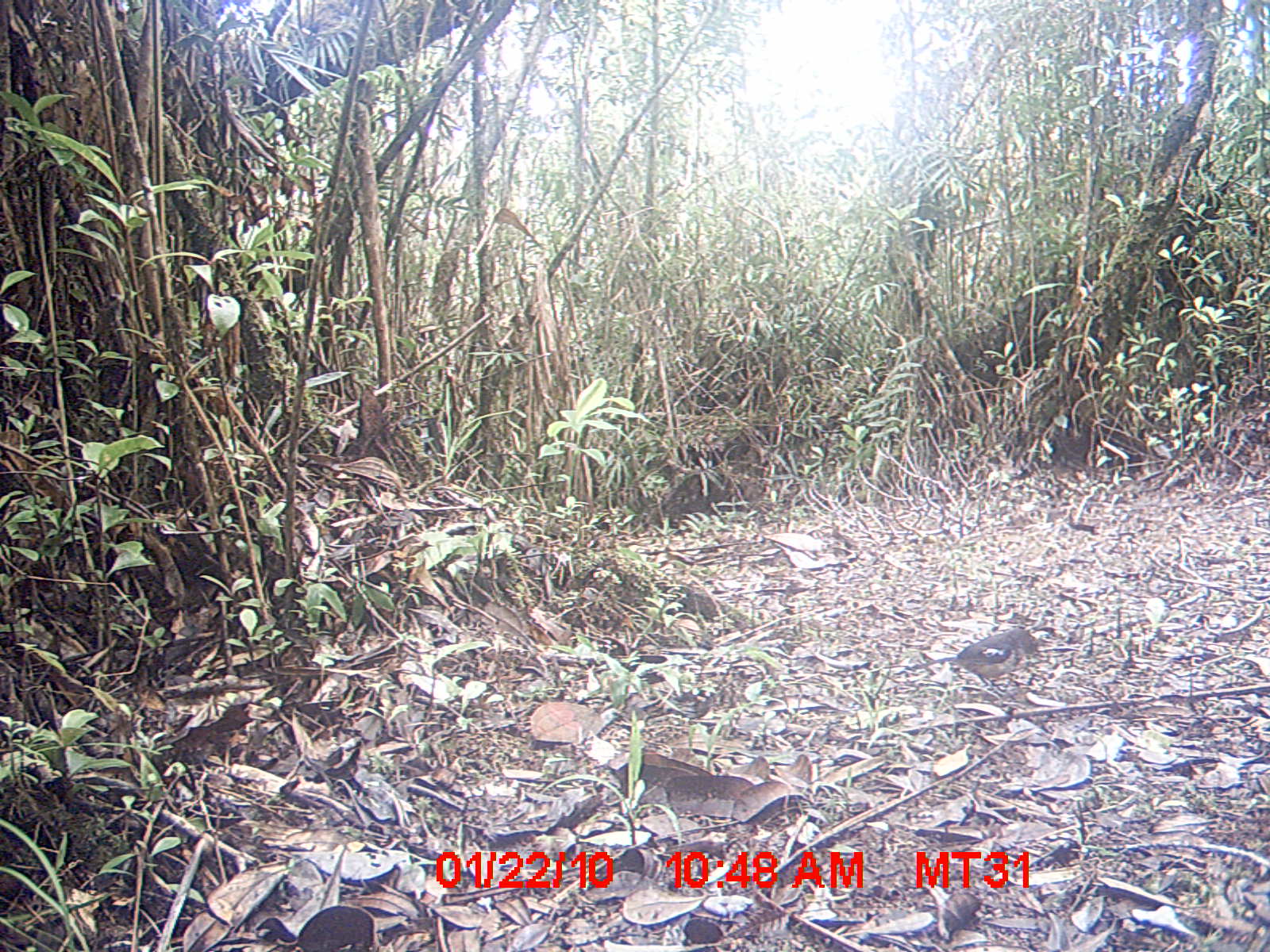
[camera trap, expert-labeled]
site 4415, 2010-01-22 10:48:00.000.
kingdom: Animalia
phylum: Chordata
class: Aves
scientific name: Aves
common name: bird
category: unknown bird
Unknown bird (bird) (Aves), count 1.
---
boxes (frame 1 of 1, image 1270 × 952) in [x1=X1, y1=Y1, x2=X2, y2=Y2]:
unknown bird: [x1=907, y1=623, x2=1058, y2=692]